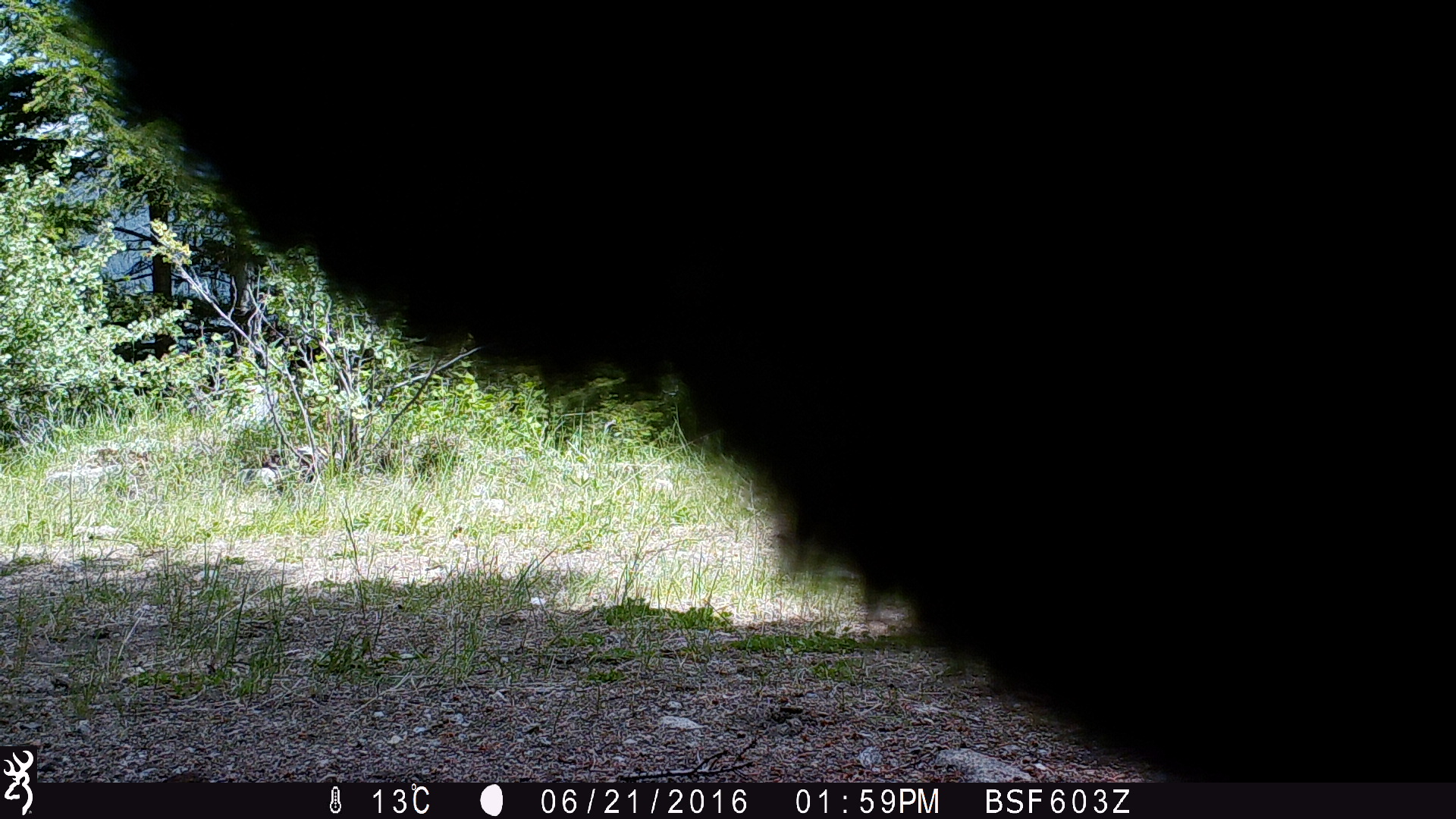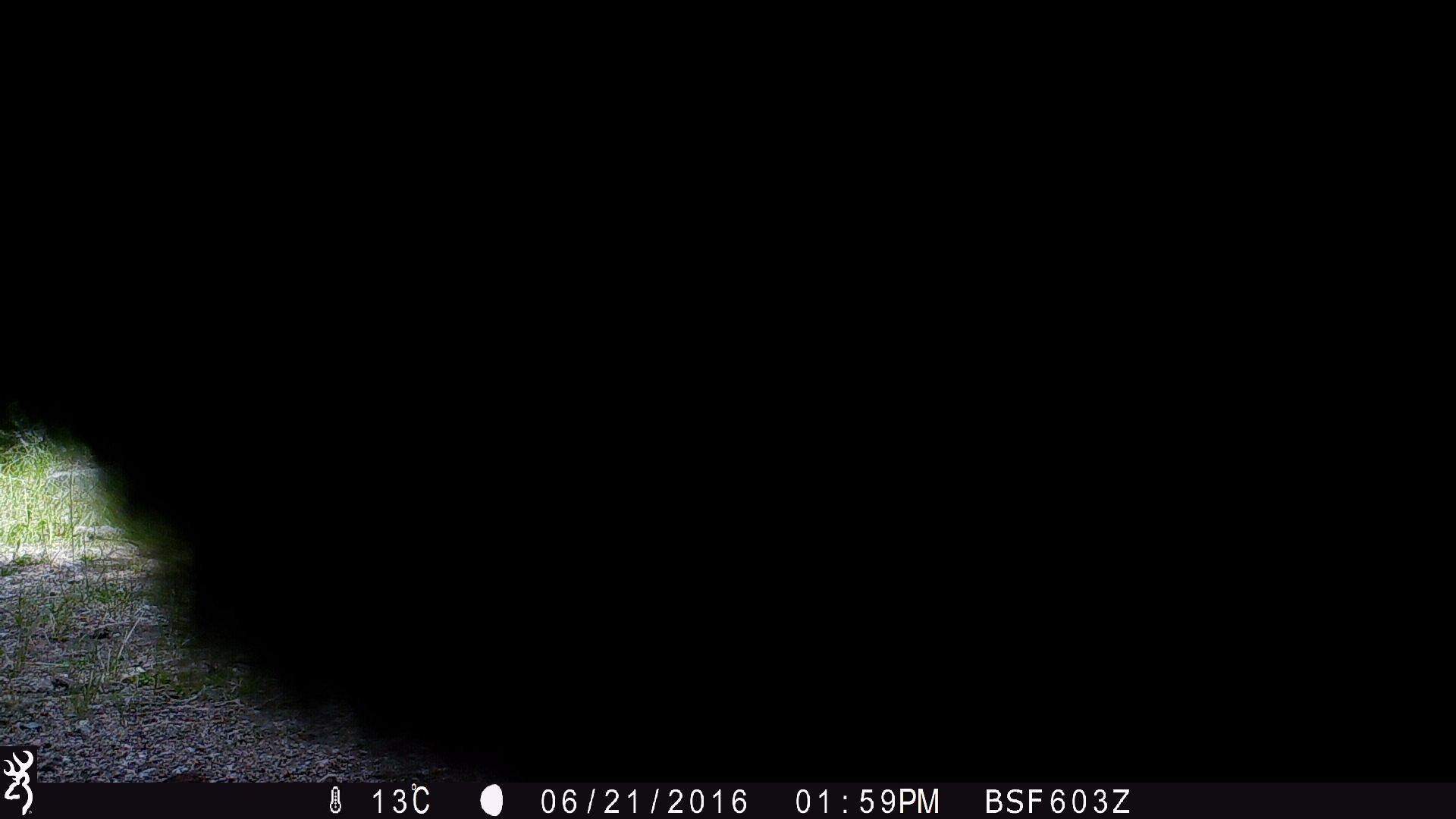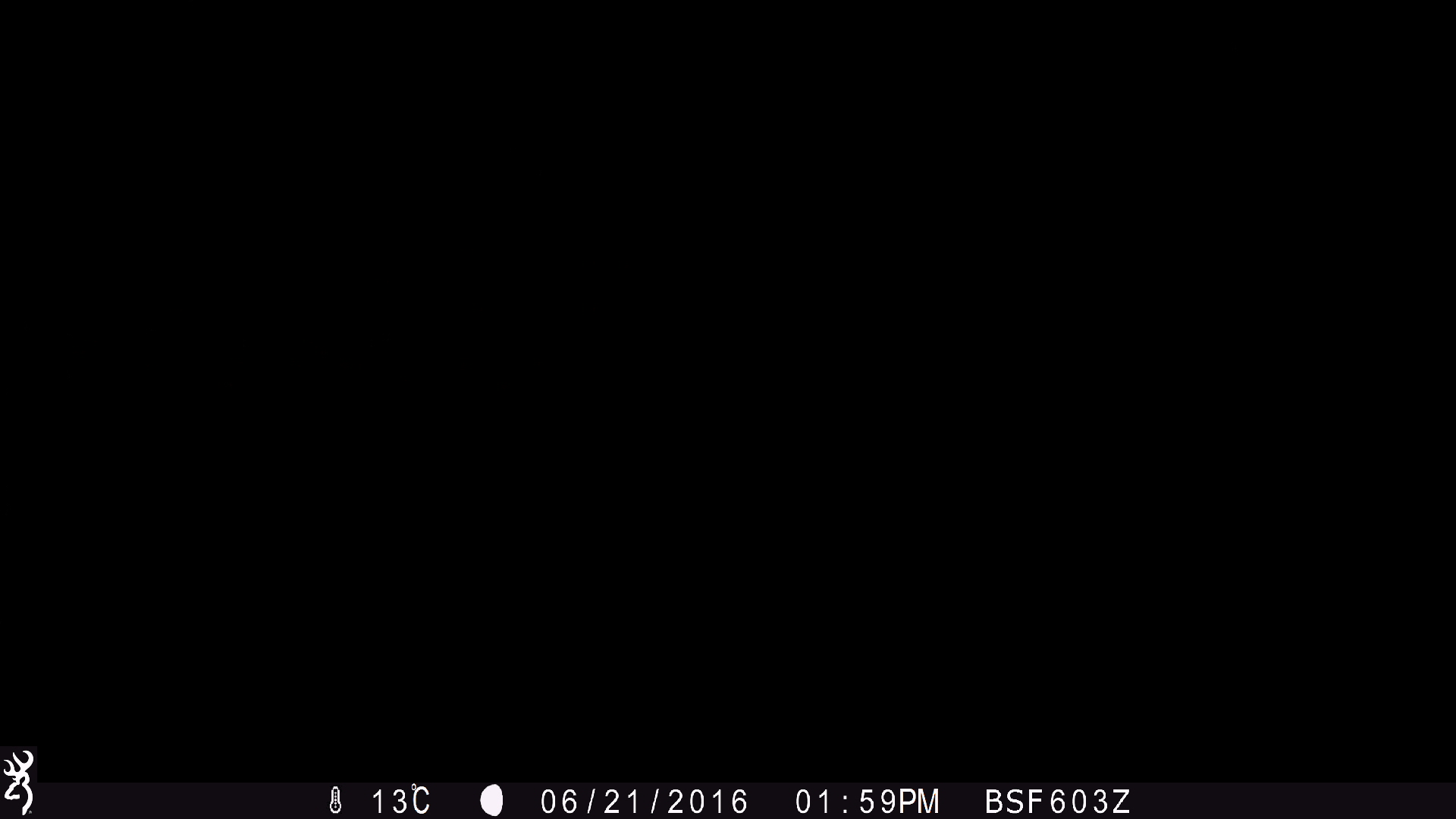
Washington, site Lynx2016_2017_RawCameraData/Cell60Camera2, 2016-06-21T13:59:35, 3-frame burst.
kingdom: Animalia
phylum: Chordata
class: Mammalia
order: Artiodactyla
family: Bovidae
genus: Bos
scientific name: Bos taurus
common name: domestic cattle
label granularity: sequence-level